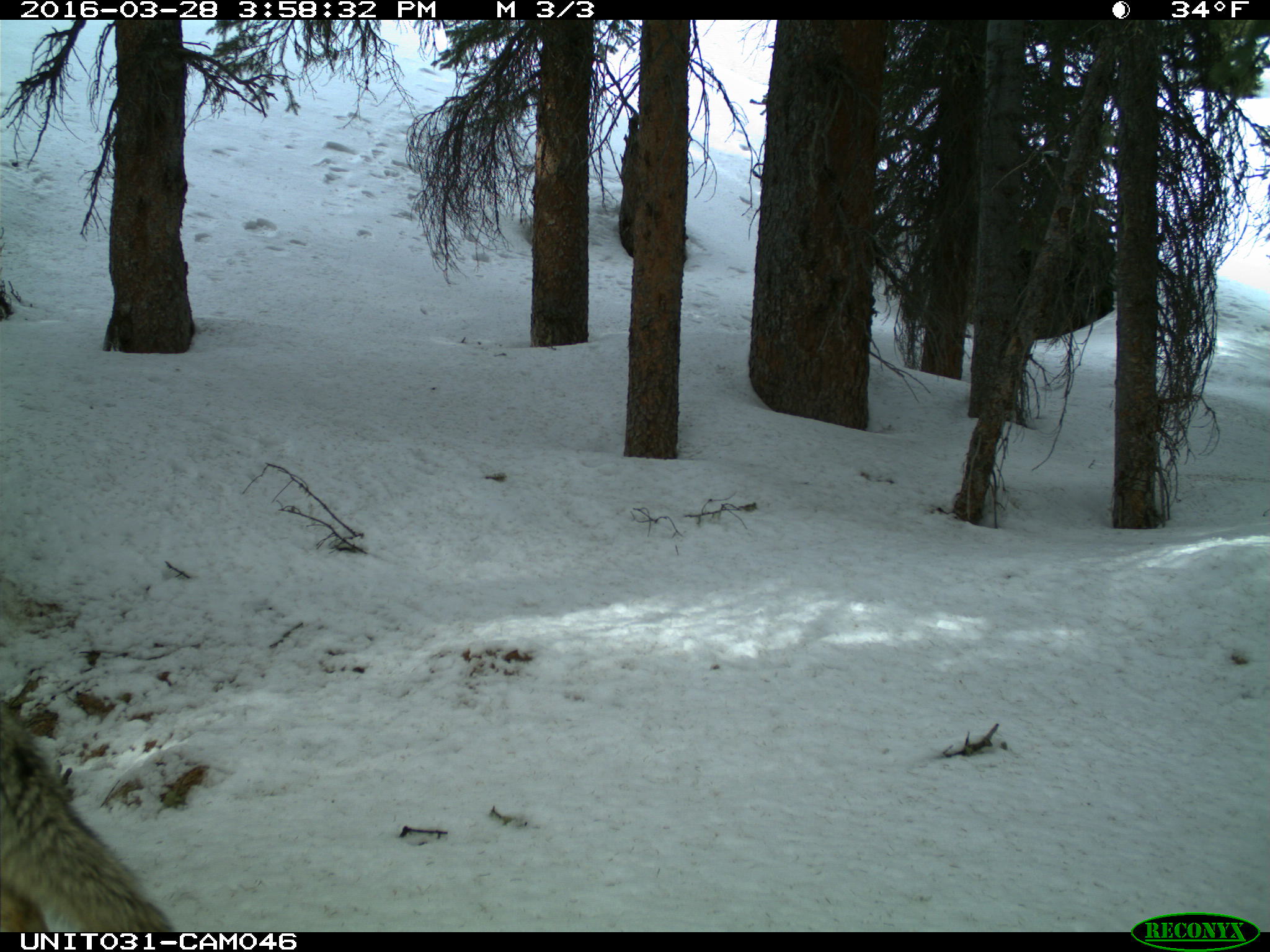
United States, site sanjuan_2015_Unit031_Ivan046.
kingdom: Animalia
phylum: Chordata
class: Mammalia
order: Carnivora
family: Canidae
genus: Canis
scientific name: Canis latrans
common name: coyote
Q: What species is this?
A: Canis latrans (coyote).